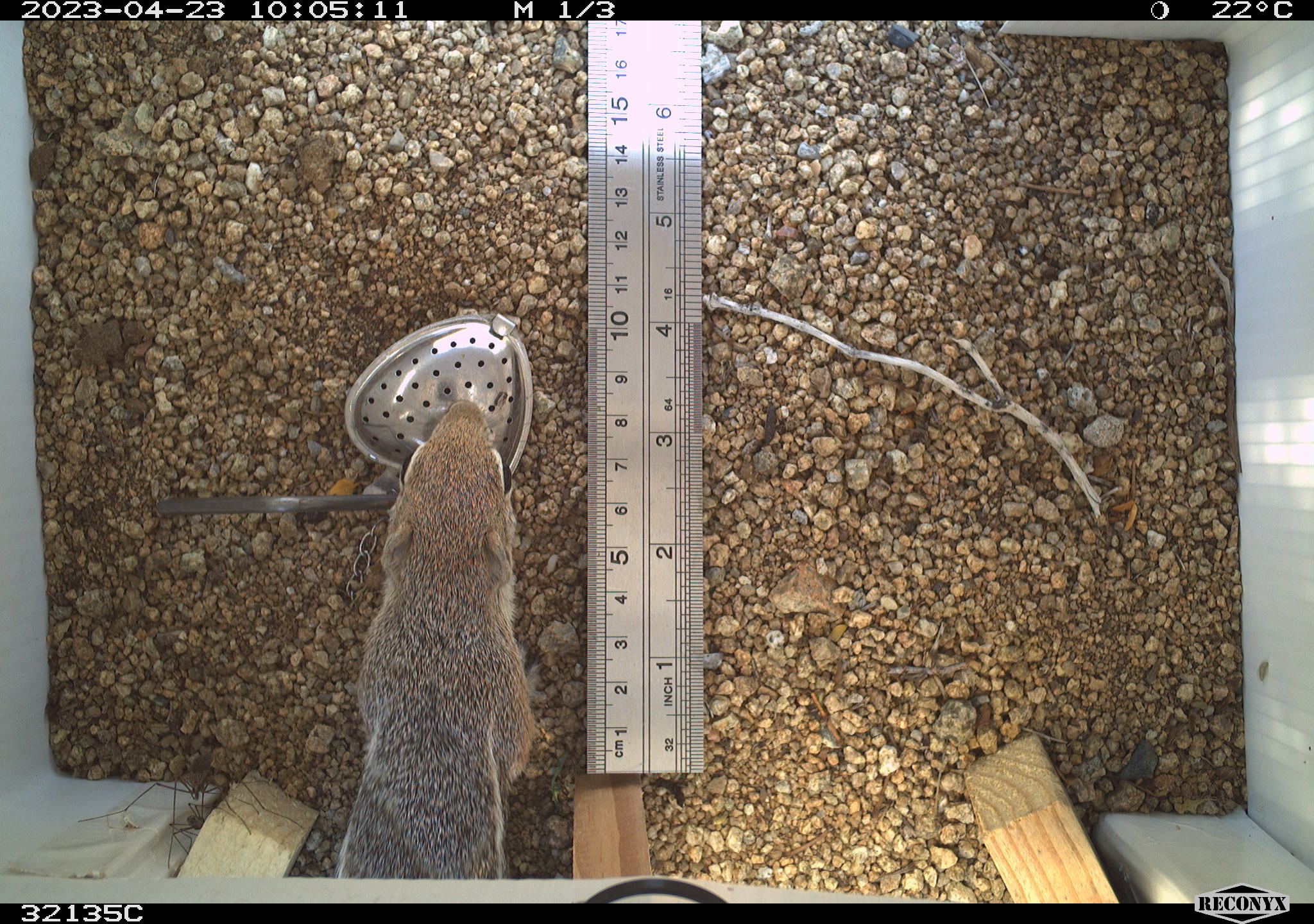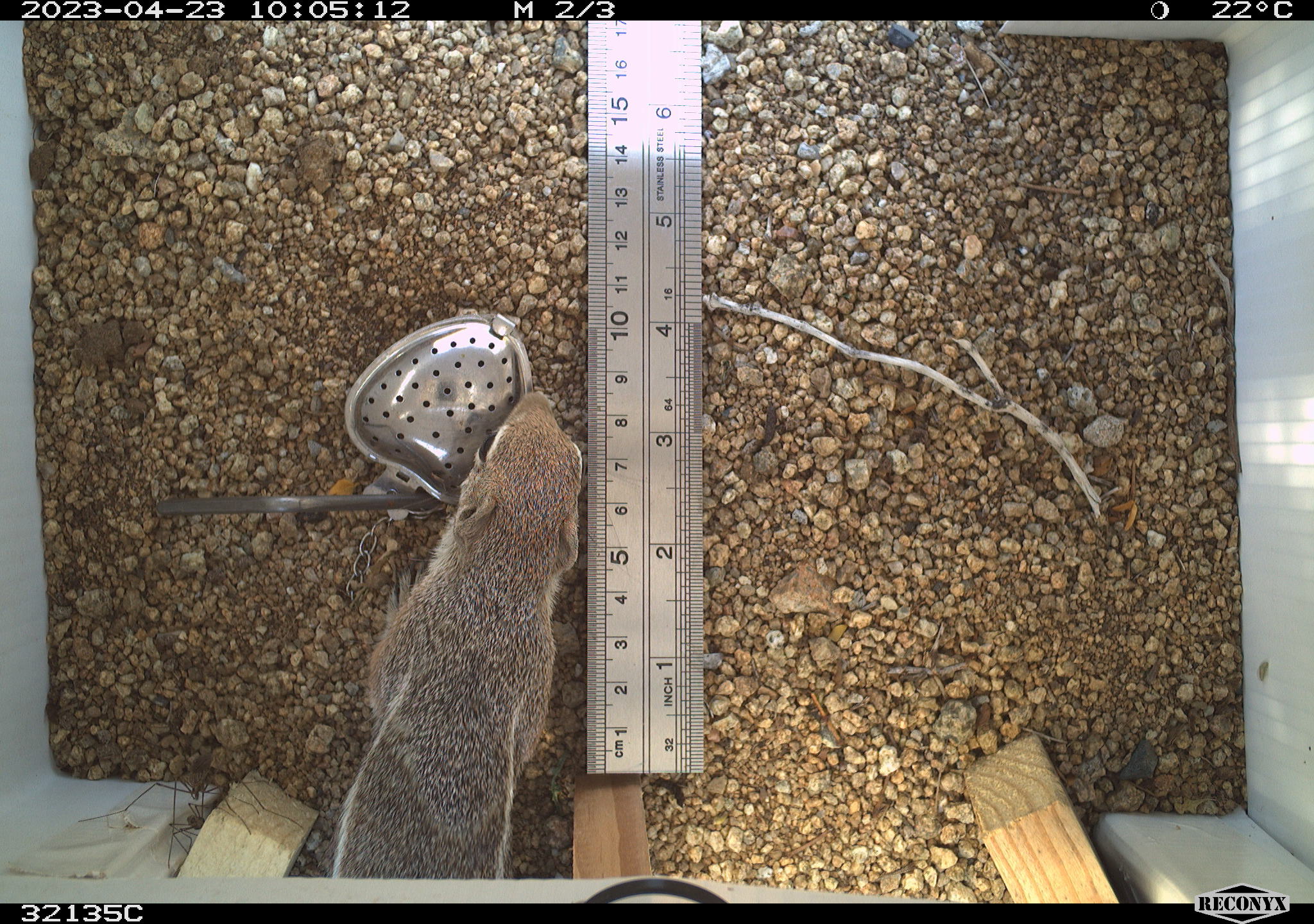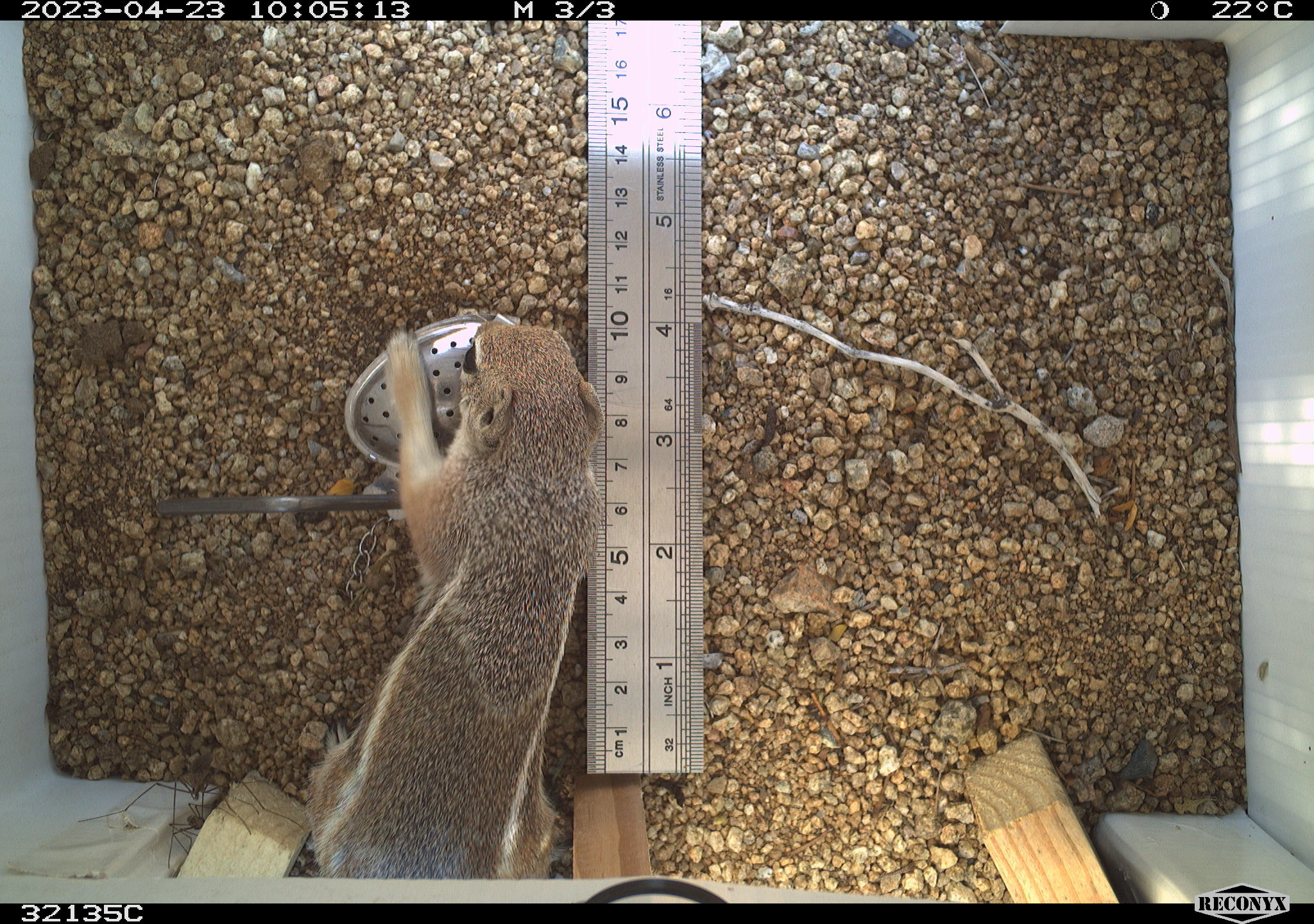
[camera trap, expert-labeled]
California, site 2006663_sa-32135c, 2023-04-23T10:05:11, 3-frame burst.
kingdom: Animalia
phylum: Chordata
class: Mammalia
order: Rodentia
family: Sciuridae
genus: Ammospermophilus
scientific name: Ammospermophilus leucurus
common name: white-tailed antelope squirrel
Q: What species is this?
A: White-tailed antelope squirrel (Ammospermophilus leucurus).